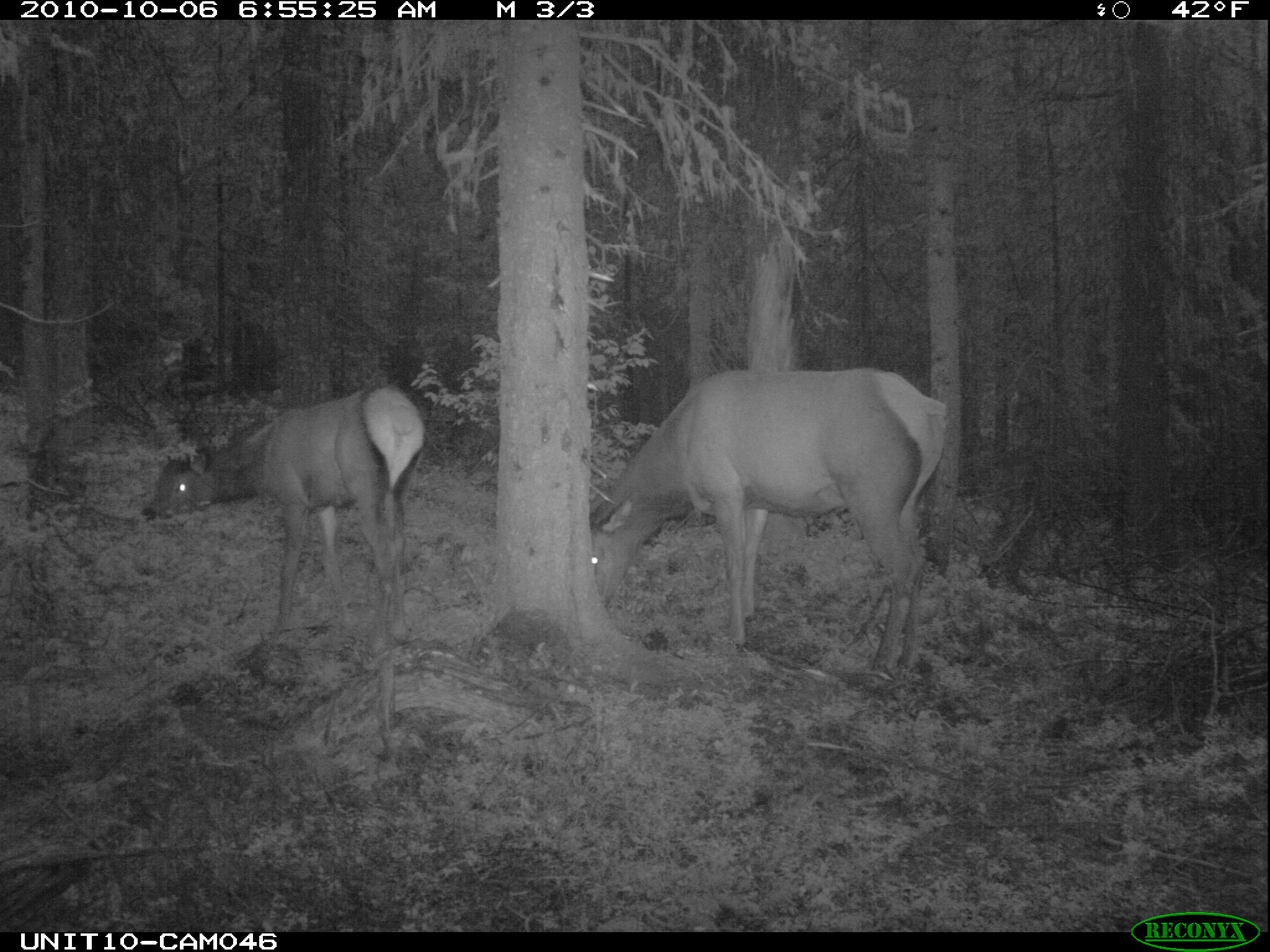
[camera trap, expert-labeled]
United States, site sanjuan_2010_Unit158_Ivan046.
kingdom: Animalia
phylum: Chordata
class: Mammalia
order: Artiodactyla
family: Cervidae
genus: Cervus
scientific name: Cervus elaphus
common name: red deer